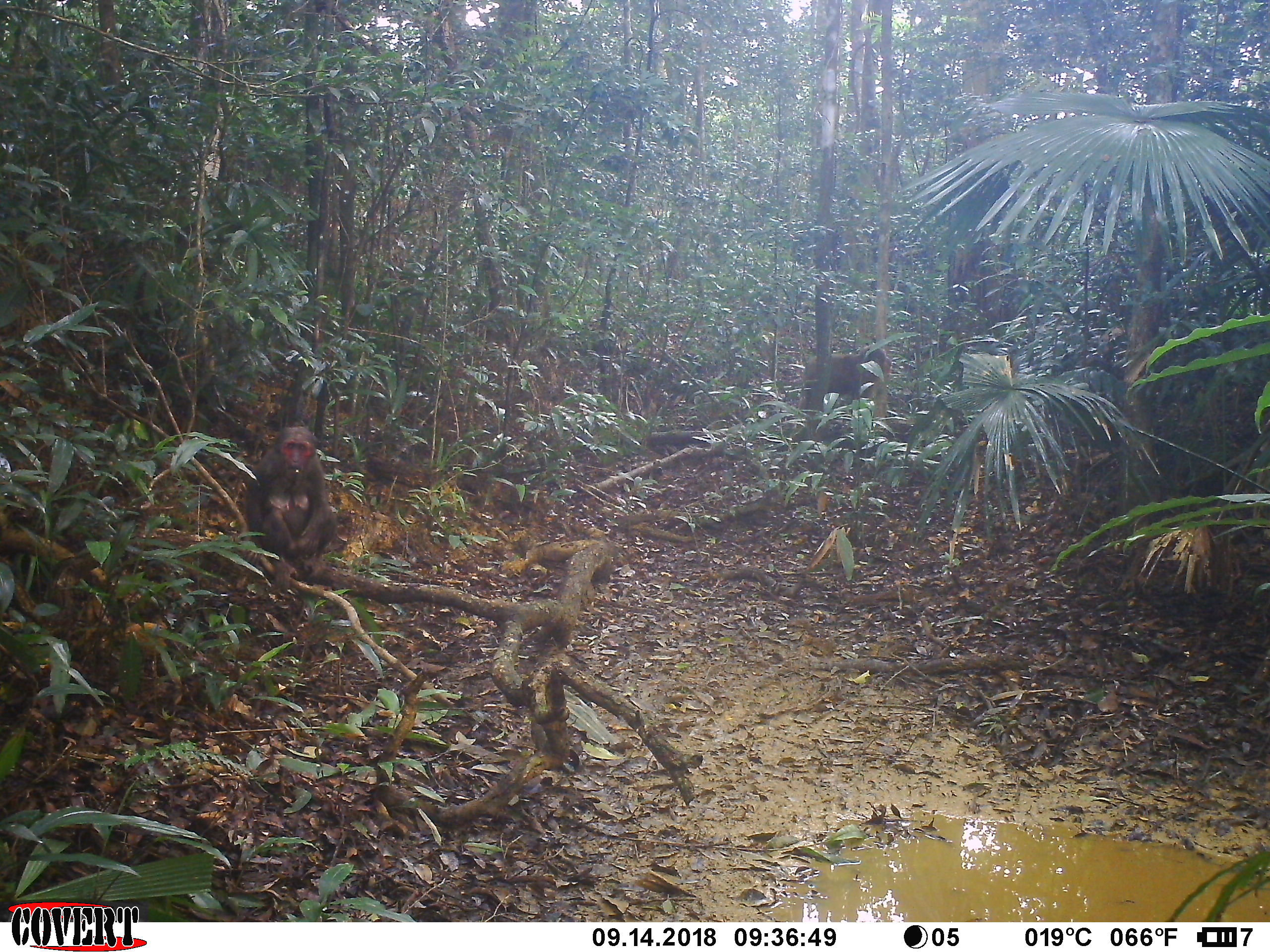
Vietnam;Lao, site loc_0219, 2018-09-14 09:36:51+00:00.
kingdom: Animalia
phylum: Chordata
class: Mammalia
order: Primates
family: Cercopithecidae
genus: Macaca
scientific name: Macaca arctoides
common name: stump-tailed macaque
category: stump tailed macaque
Stump tailed macaque (stump-tailed macaque) (Macaca arctoides). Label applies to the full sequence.